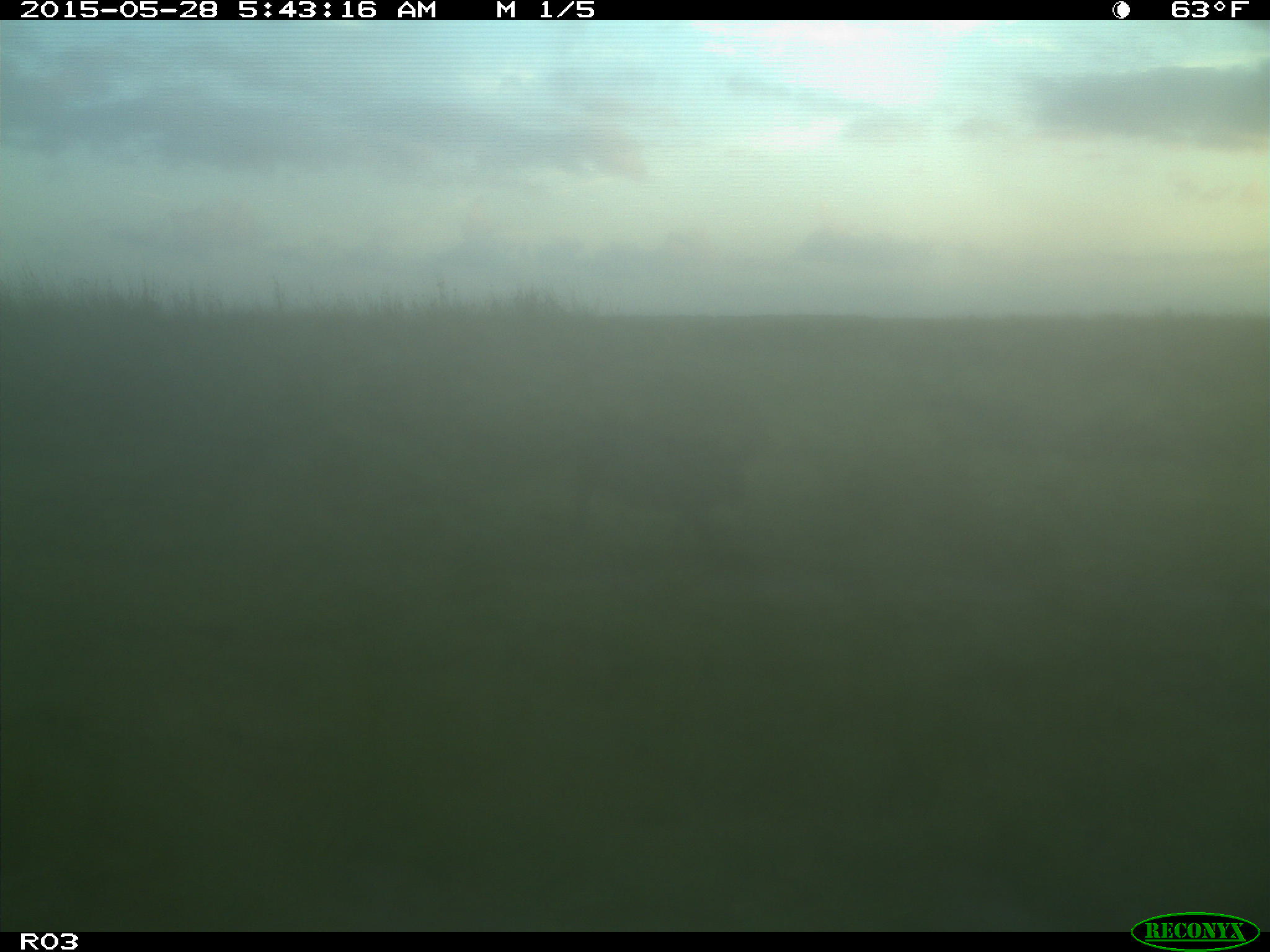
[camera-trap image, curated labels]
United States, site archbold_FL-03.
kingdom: Animalia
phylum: Chordata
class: Mammalia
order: Artiodactyla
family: Suidae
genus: Sus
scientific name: Sus scrofa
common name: wild boar